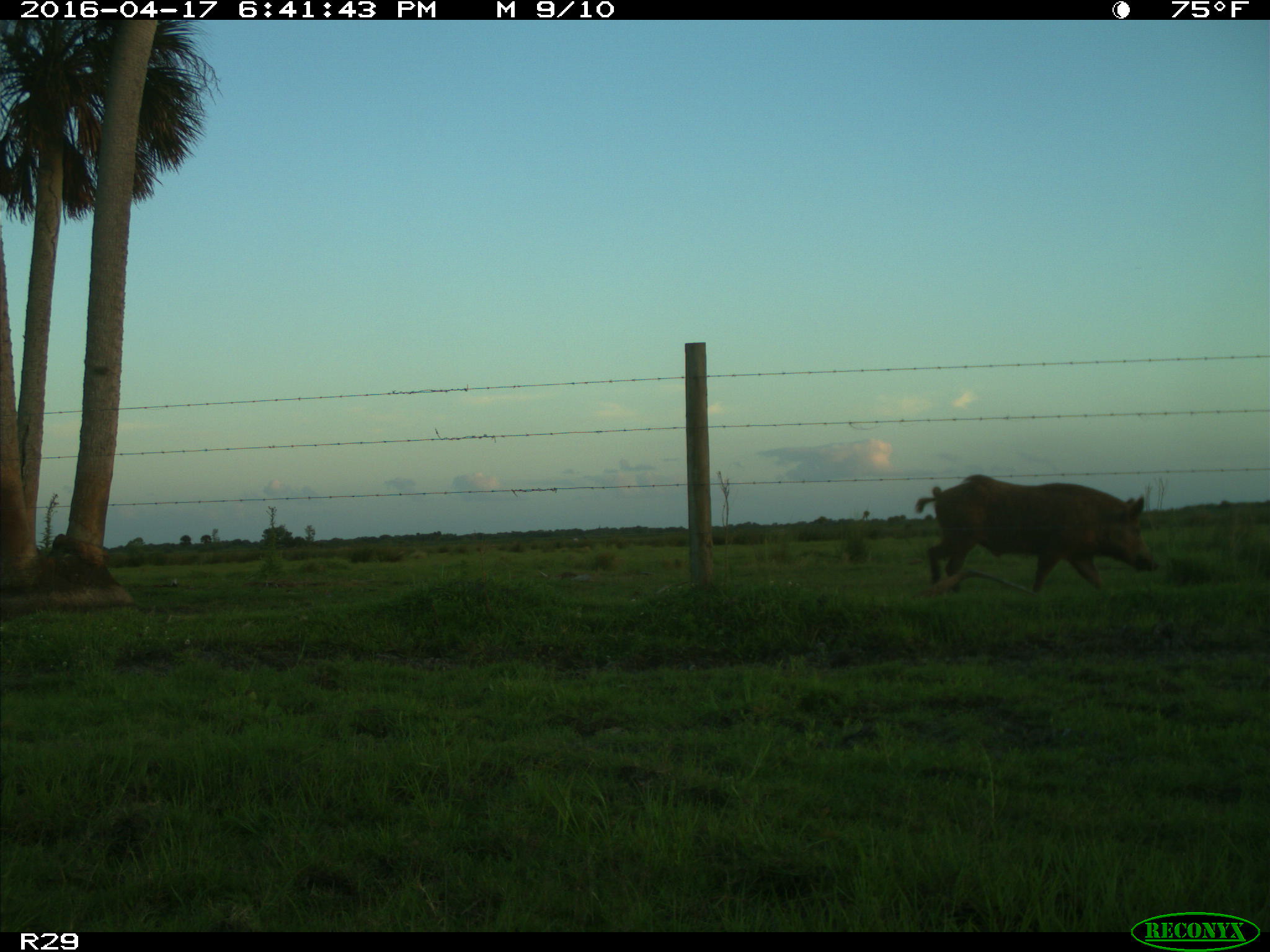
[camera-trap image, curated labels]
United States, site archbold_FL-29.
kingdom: Animalia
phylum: Chordata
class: Mammalia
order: Artiodactyla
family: Suidae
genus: Sus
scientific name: Sus scrofa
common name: wild boar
Sus scrofa (wild boar).